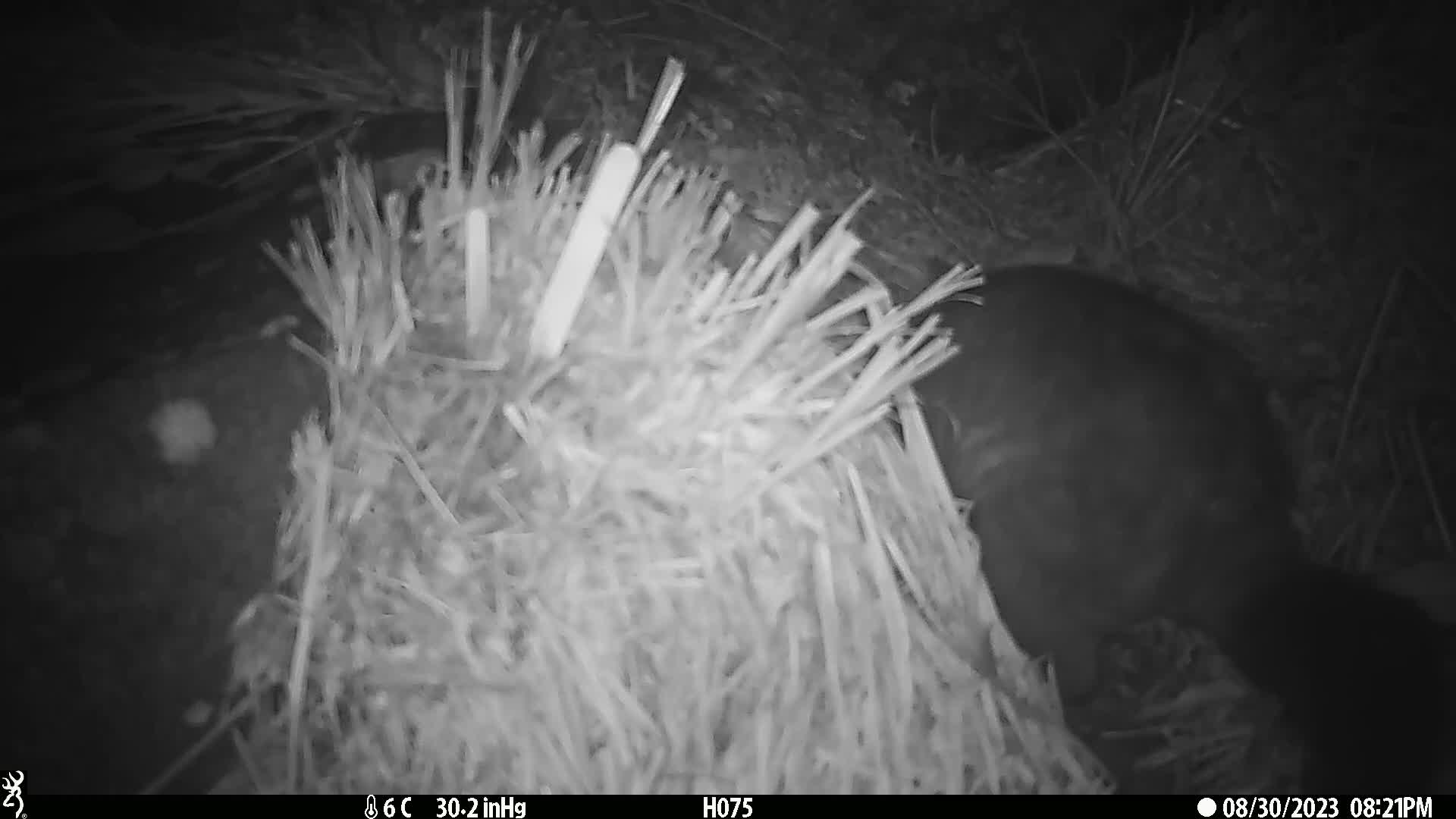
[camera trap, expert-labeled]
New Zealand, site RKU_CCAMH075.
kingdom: Animalia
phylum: Chordata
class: Mammalia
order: Diprotodontia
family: Phalangeridae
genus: Trichosurus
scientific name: Trichosurus vulpecula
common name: common brushtail possum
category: possum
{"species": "possum (common brushtail possum) (Trichosurus vulpecula)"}